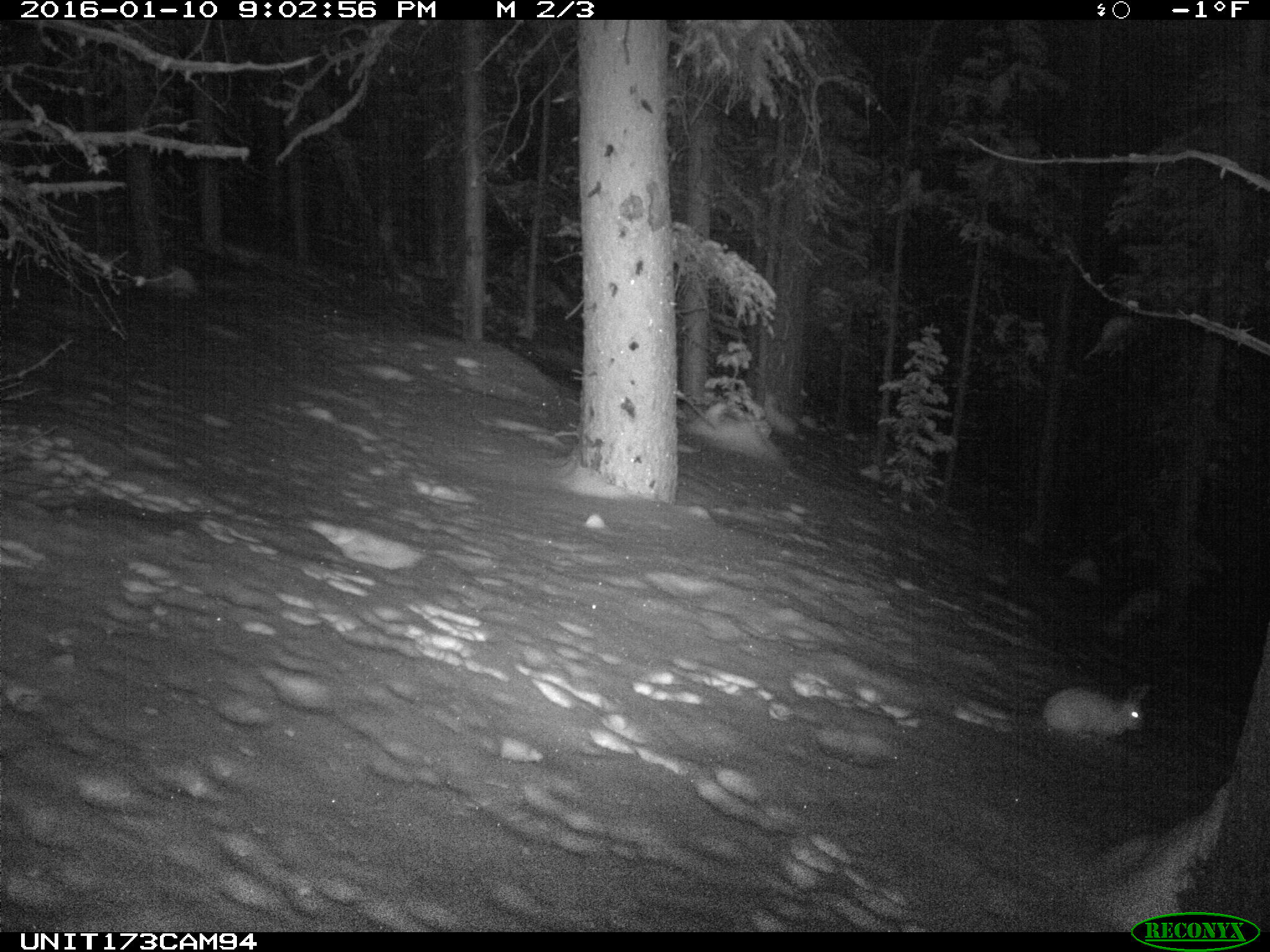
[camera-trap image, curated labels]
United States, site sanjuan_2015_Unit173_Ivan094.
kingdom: Animalia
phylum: Chordata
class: Mammalia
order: Lagomorpha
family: Leporidae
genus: Lepus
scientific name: Lepus americanus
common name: snowshoe hare